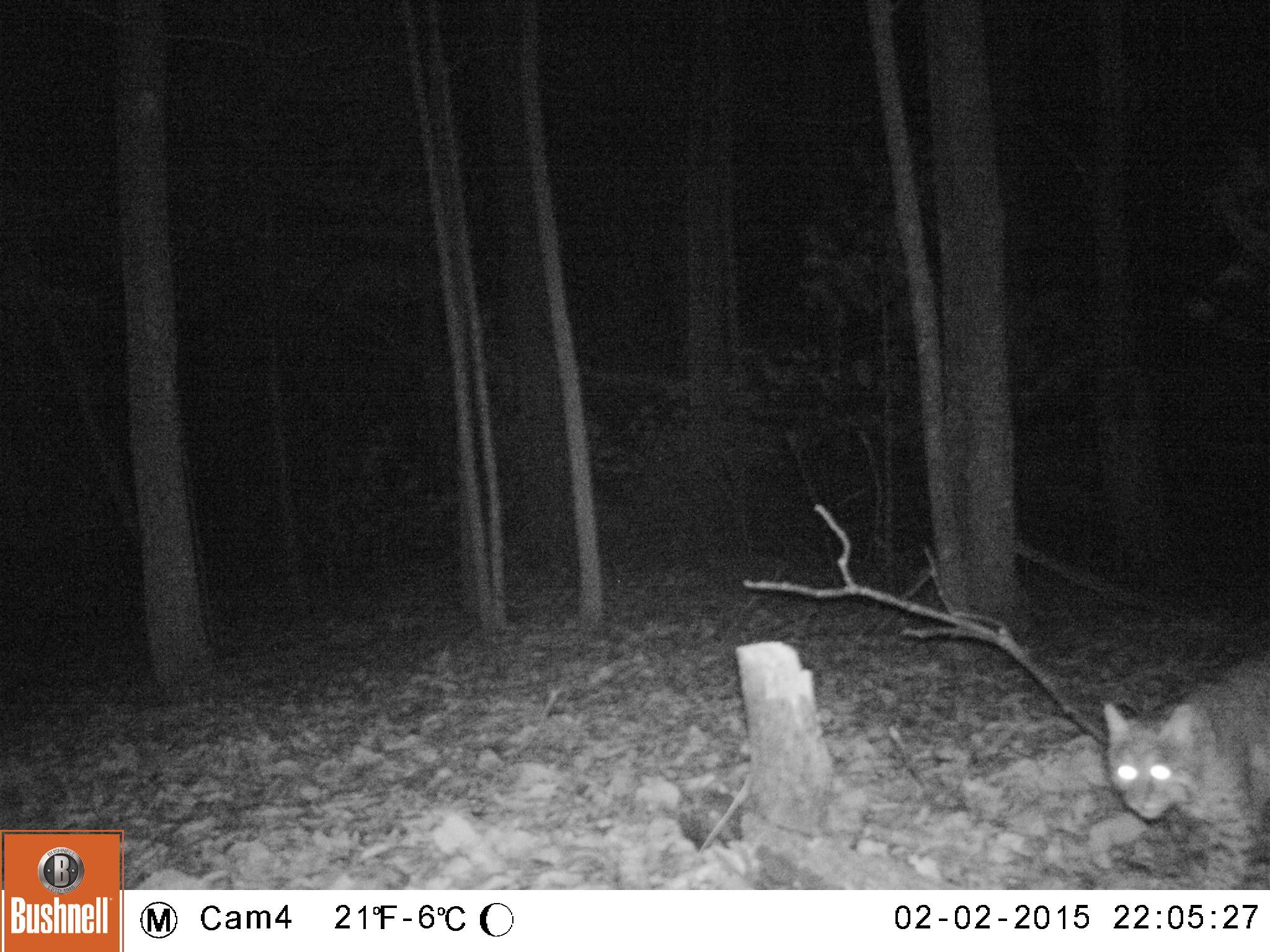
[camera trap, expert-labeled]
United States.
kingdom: Animalia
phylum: Chordata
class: Mammalia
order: Carnivora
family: Felidae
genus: Lynx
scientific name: Lynx rufus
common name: bobcat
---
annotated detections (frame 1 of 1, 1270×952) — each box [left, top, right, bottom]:
Bobcat: [1085, 666, 1270, 889]